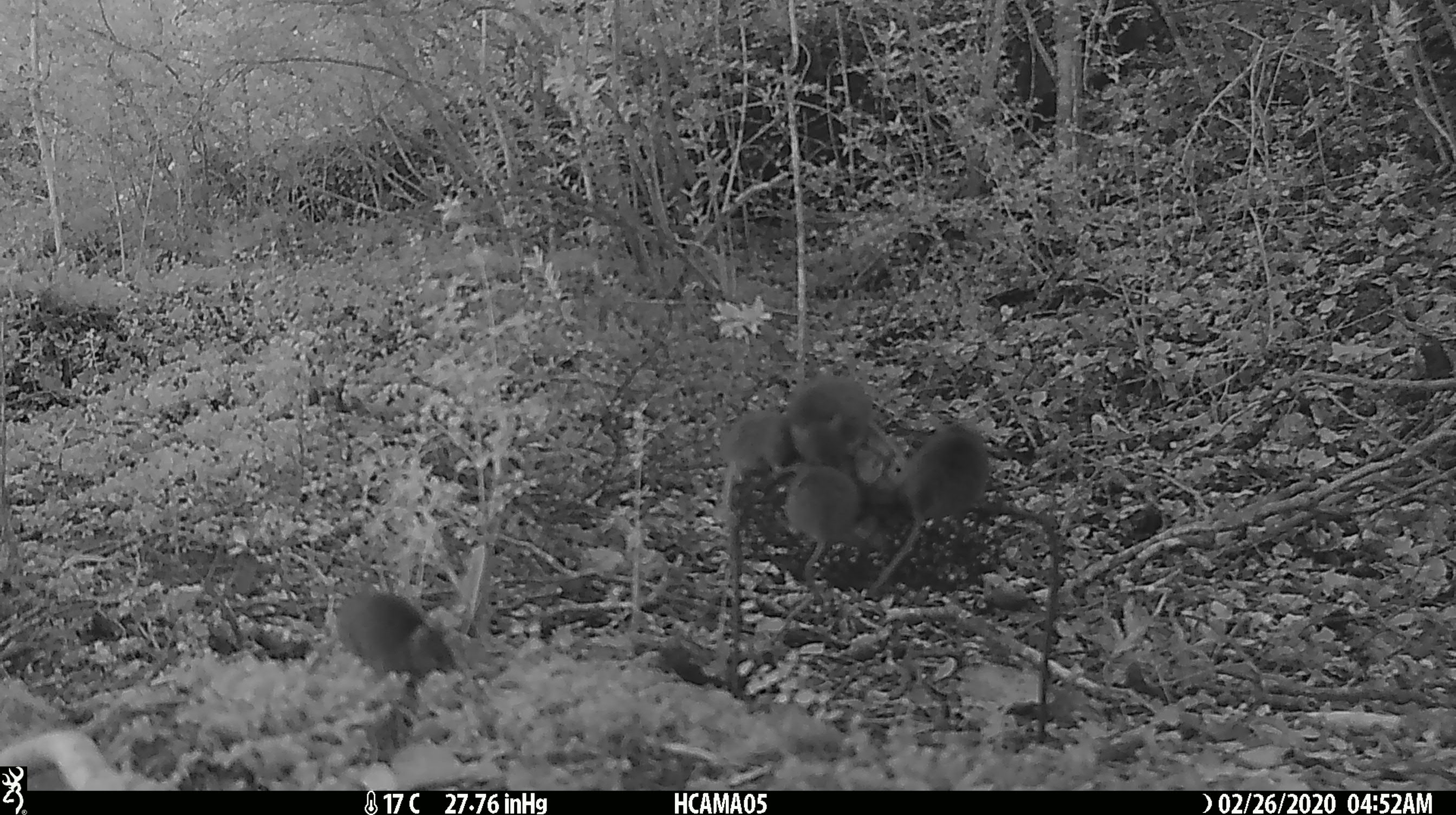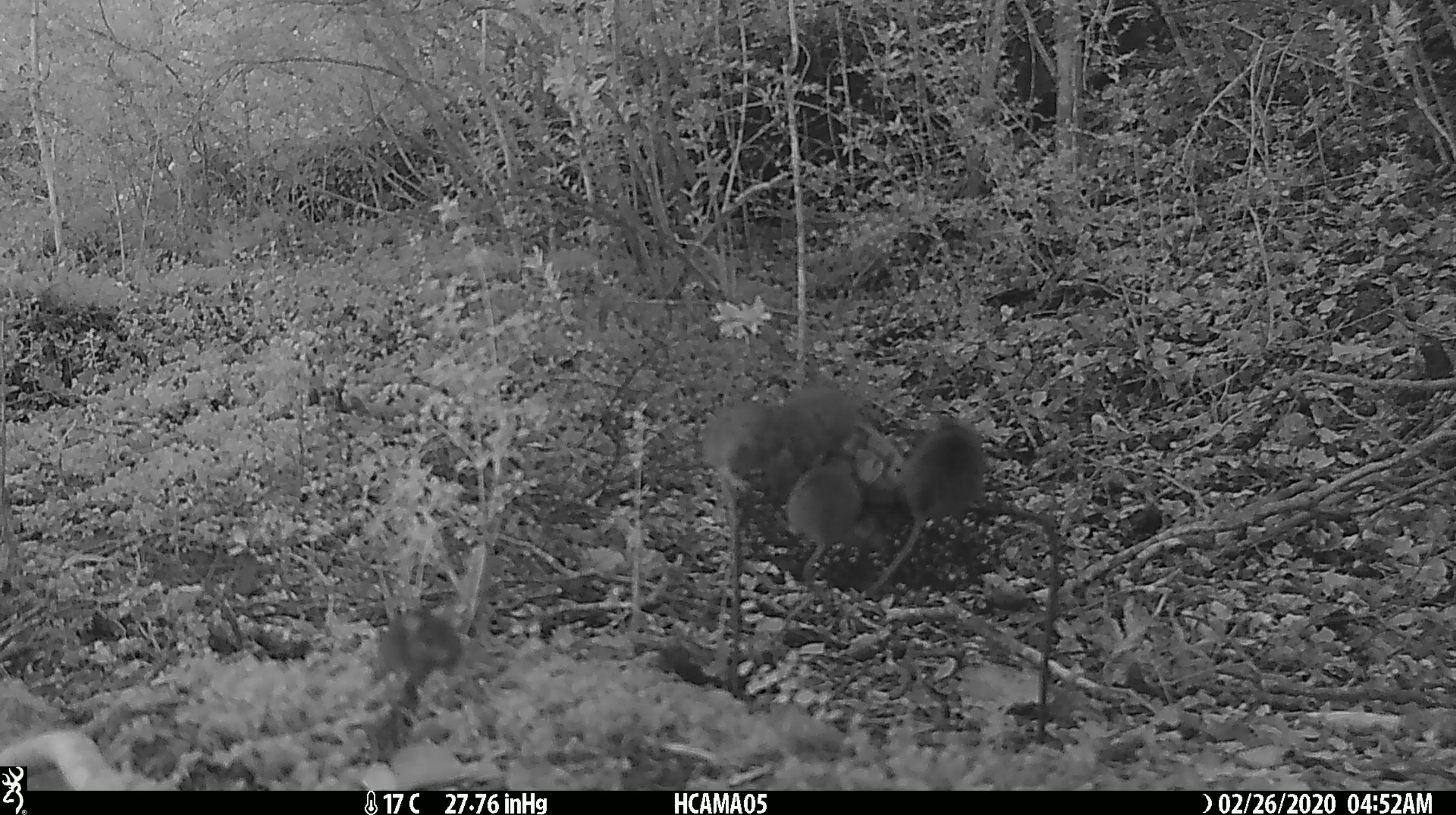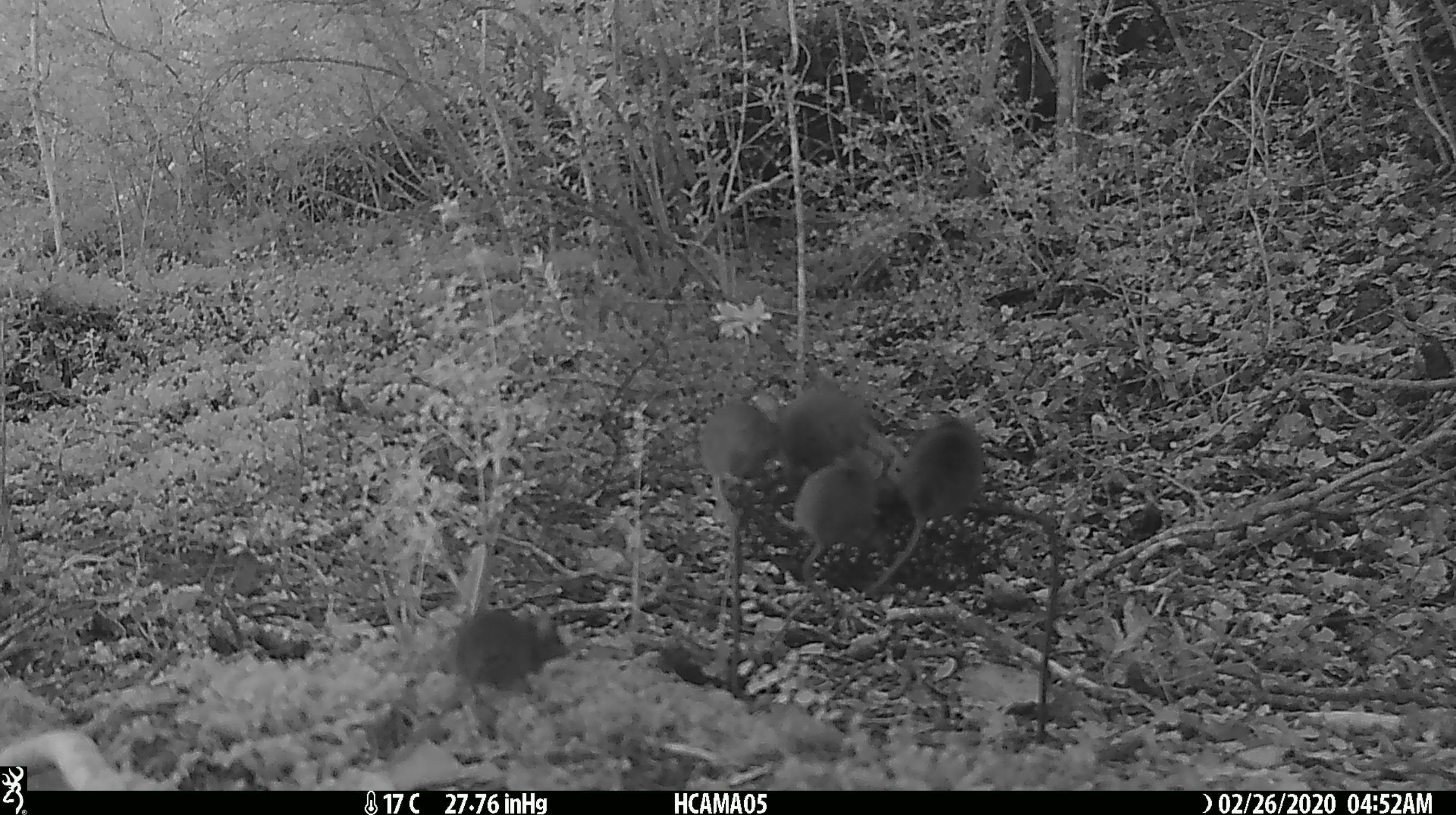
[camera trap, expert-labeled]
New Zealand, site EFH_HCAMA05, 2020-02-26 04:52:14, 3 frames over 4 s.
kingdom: Animalia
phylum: Chordata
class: Mammalia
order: Rodentia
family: Muridae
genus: Mus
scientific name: Mus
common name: mouse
Mouse (Mus).